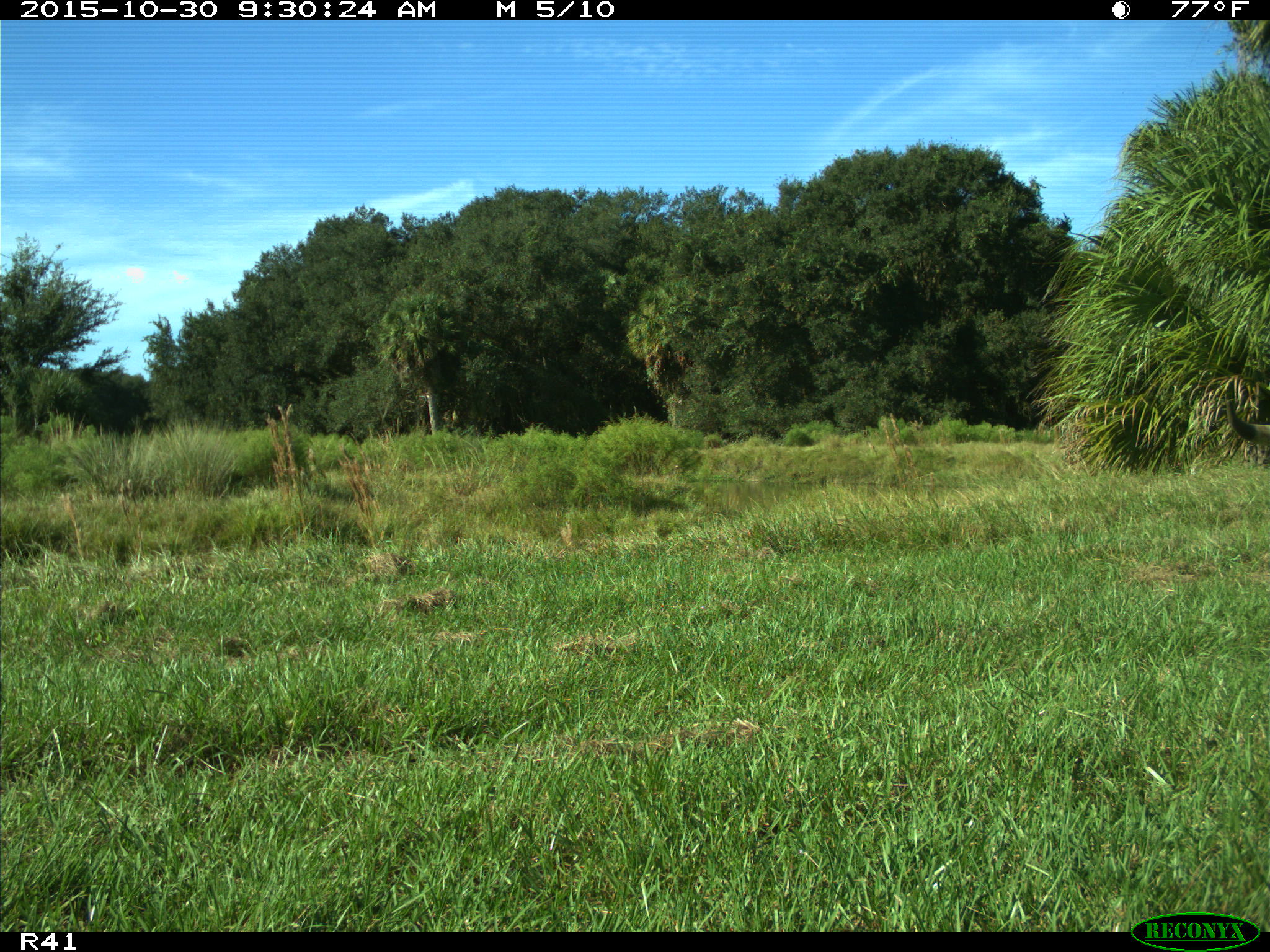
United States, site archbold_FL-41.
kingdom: Animalia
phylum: Chordata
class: Mammalia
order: Artiodactyla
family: Bovidae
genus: Bos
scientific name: Bos taurus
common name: domestic cow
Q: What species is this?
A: Bos taurus (domestic cow).